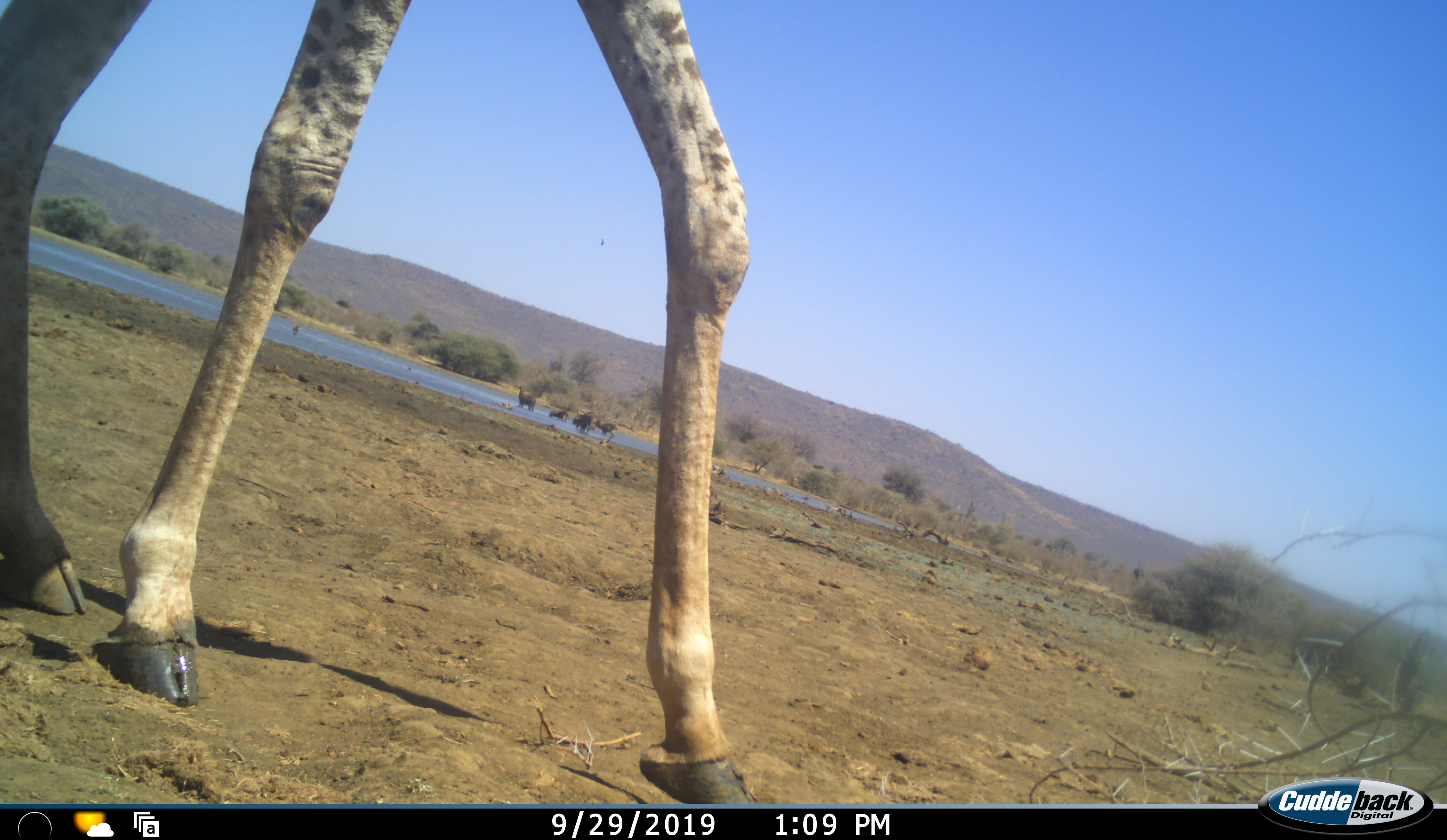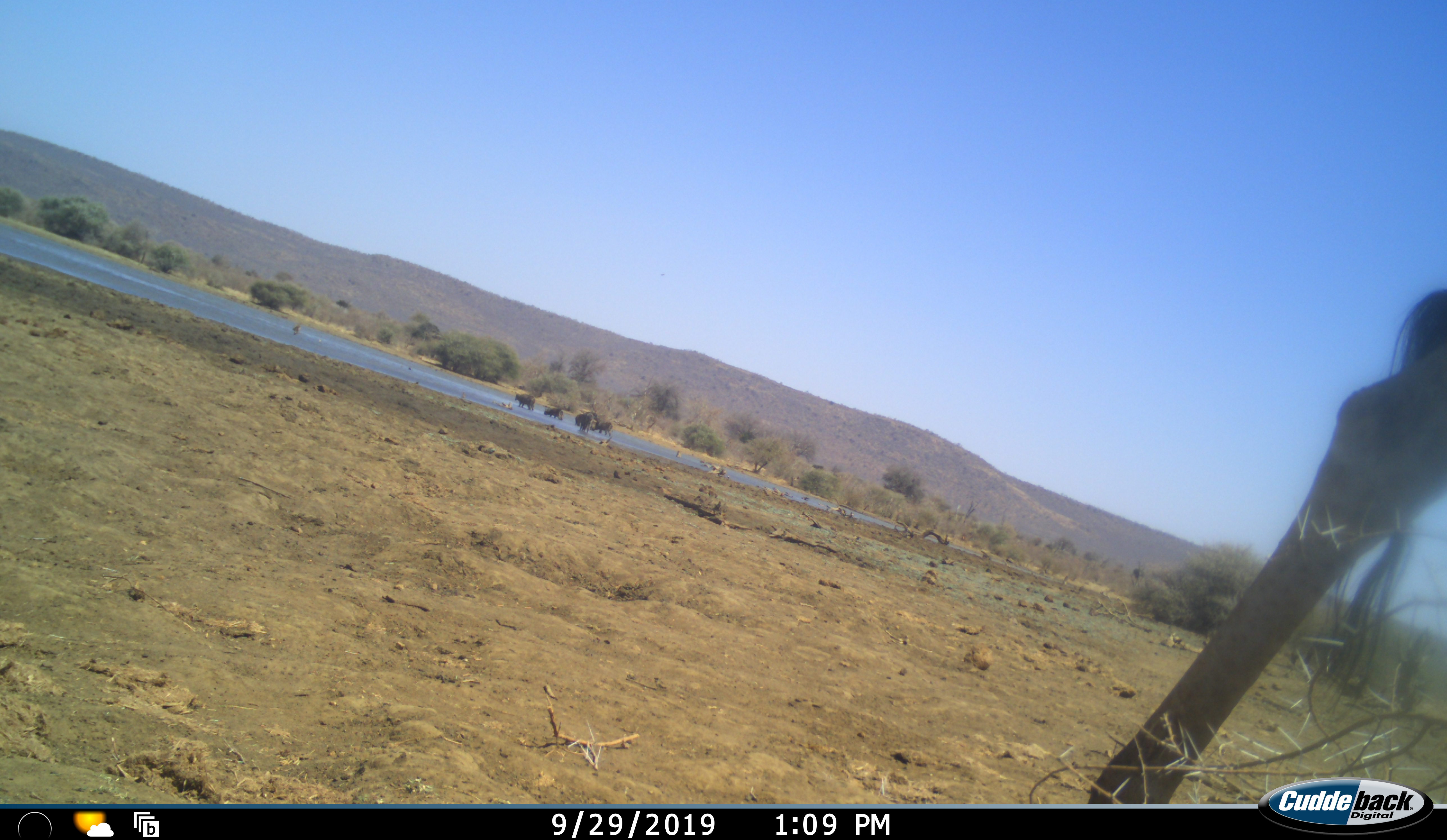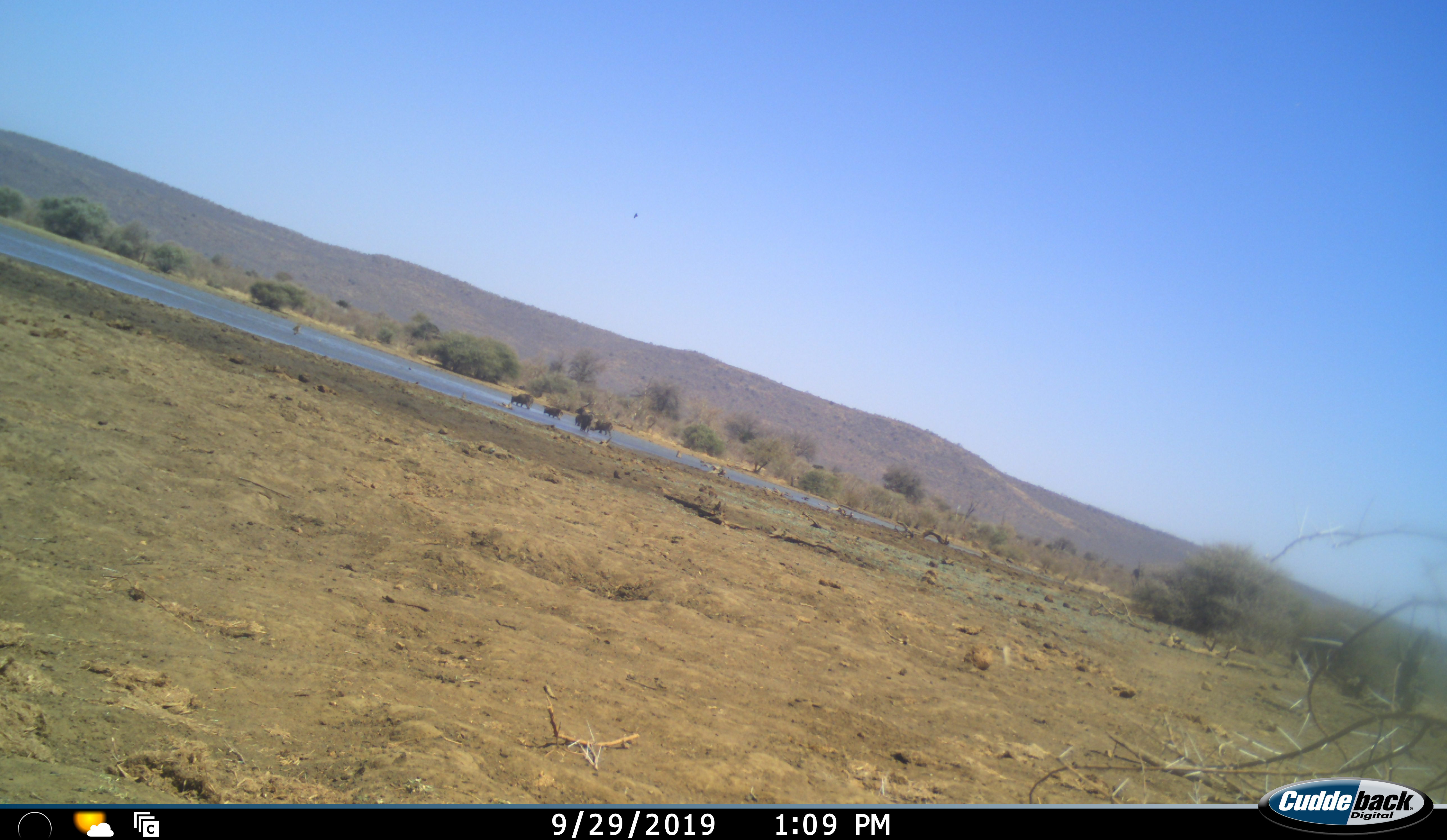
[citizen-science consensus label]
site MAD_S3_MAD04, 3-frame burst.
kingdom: Animalia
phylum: Chordata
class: Mammalia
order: Artiodactyla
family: Bovidae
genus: Syncerus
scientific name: Syncerus caffer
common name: african buffalo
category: buffalo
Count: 5.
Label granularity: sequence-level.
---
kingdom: Animalia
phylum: Chordata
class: Mammalia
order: Artiodactyla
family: Giraffidae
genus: Giraffa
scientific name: Giraffa camelopardalis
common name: giraffe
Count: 1.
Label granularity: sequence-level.